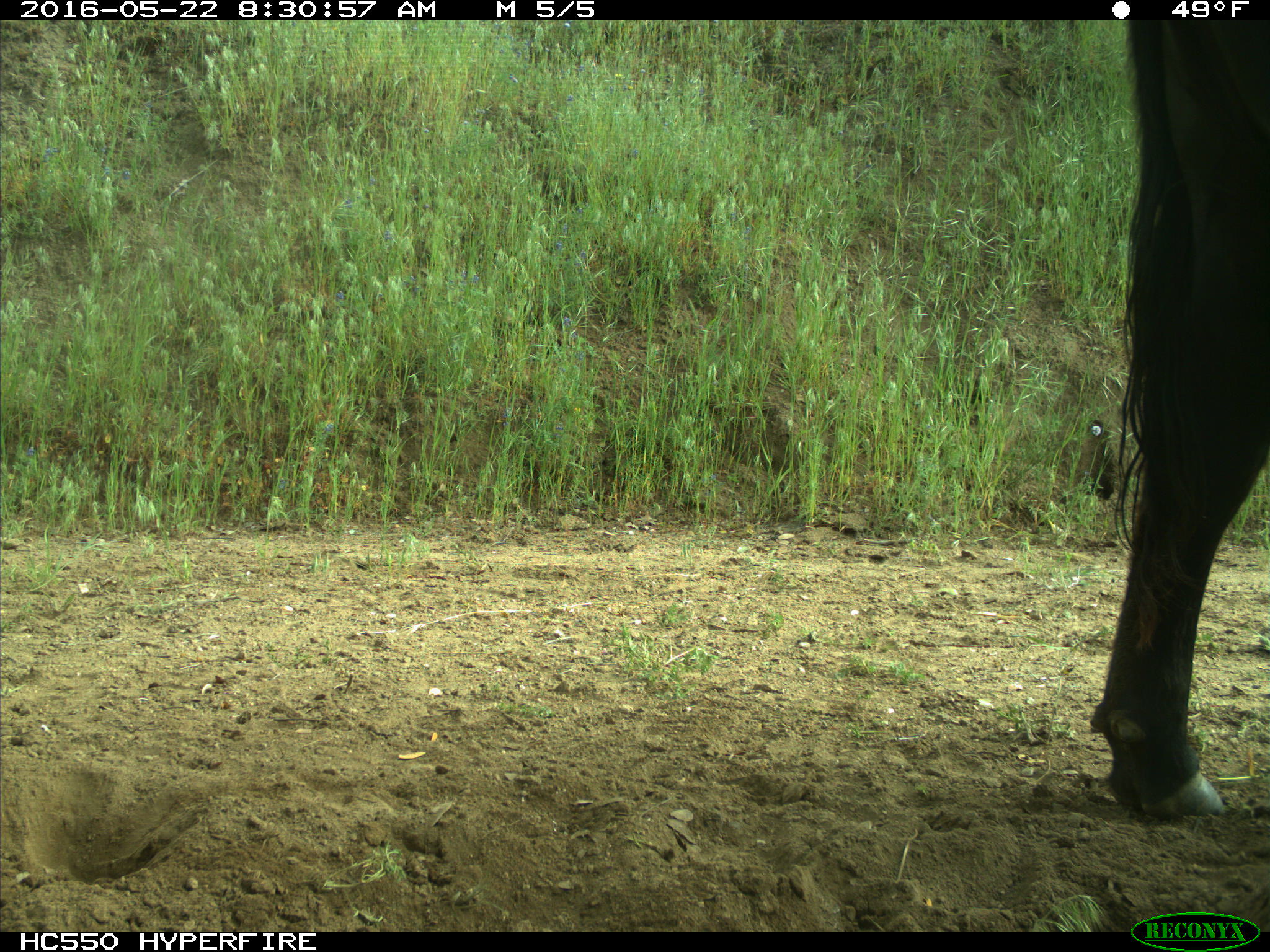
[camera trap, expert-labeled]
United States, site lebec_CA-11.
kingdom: Animalia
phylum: Chordata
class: Mammalia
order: Artiodactyla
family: Bovidae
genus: Bos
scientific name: Bos taurus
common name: domestic cow